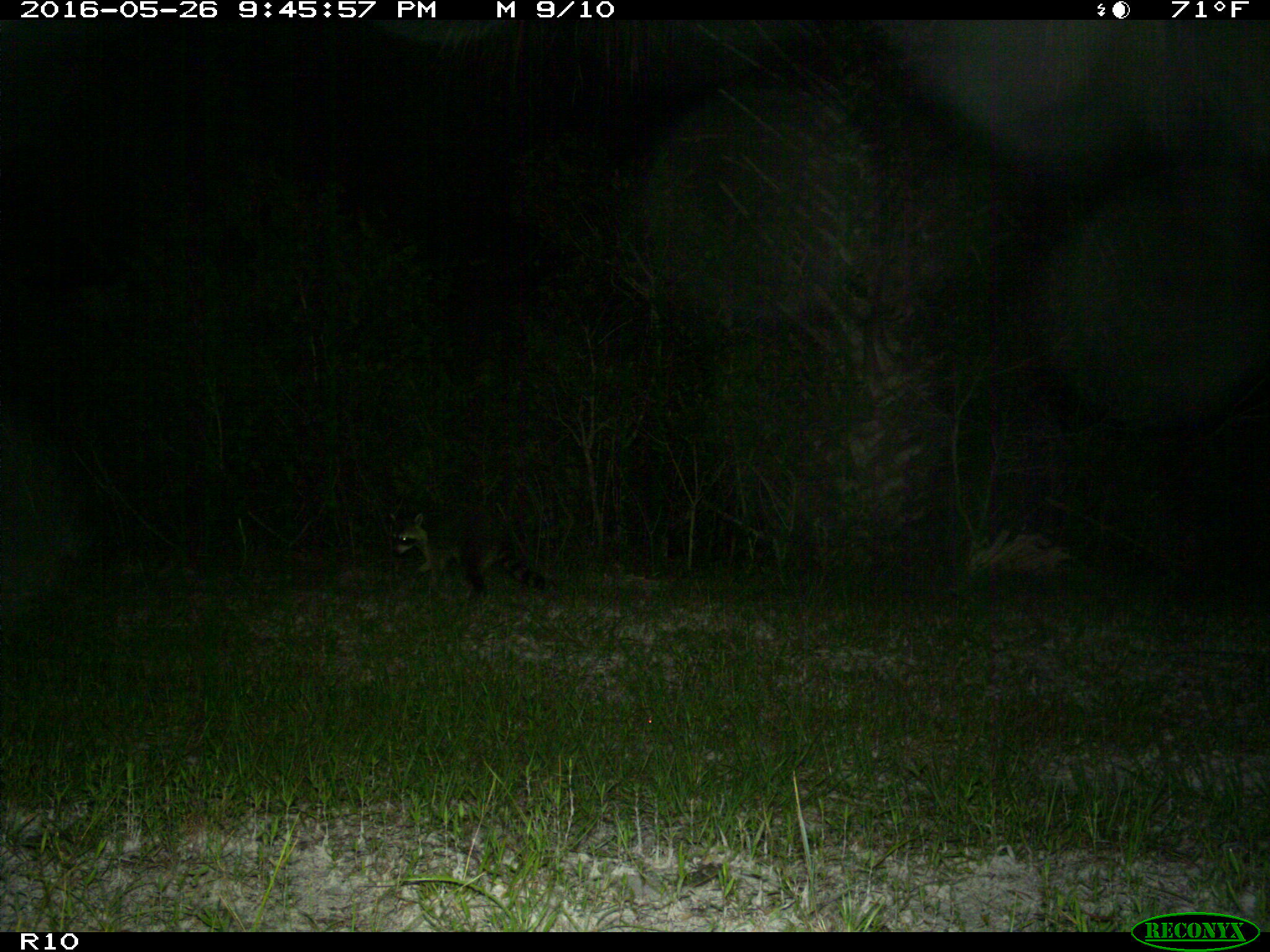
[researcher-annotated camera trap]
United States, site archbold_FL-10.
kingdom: Animalia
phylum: Chordata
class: Mammalia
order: Carnivora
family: Procyonidae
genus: Procyon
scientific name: Procyon lotor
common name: common raccoon